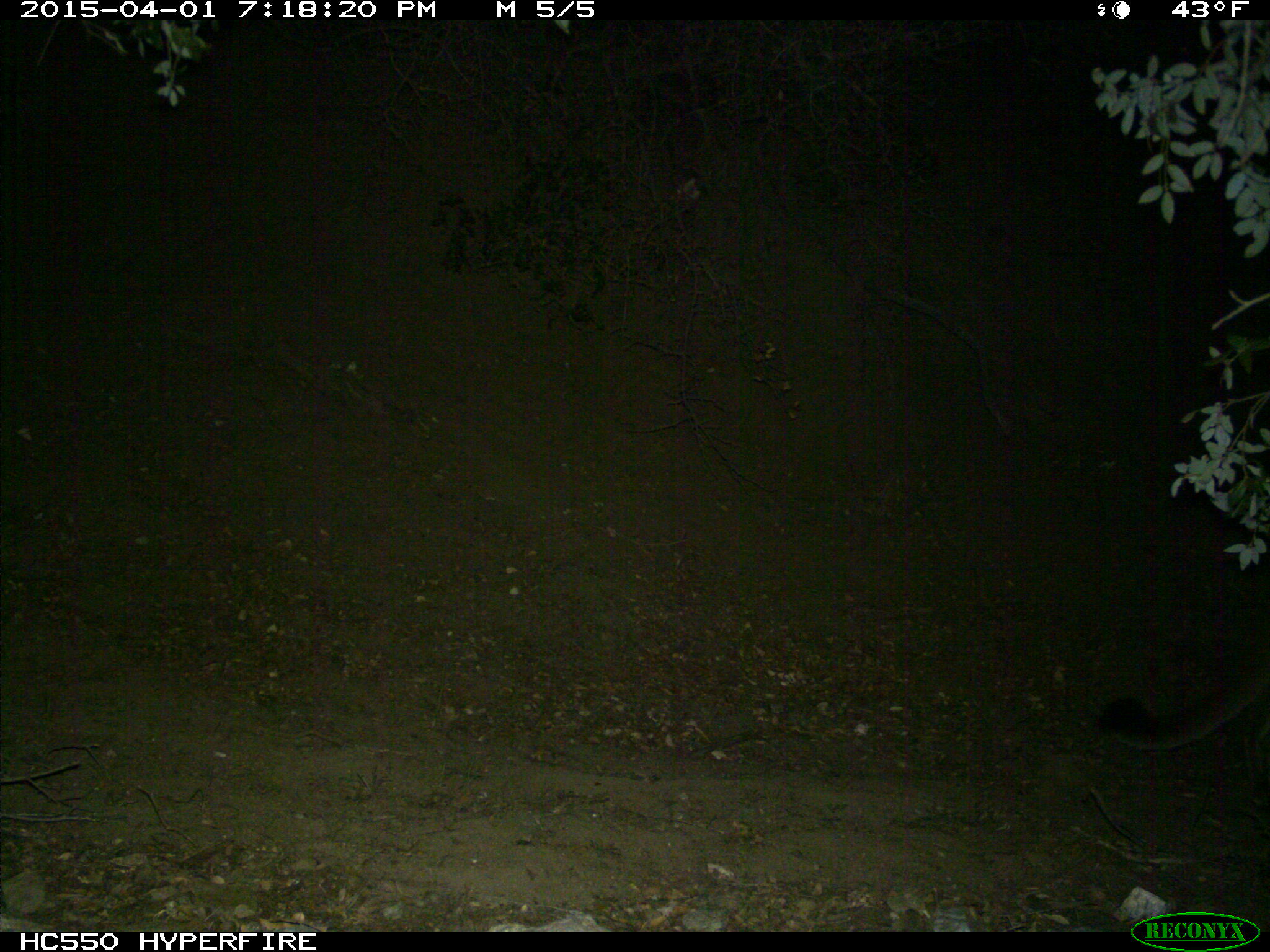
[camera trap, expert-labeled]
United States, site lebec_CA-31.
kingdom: Animalia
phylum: Chordata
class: Mammalia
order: Carnivora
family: Felidae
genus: Puma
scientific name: Puma concolor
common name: mountain lion